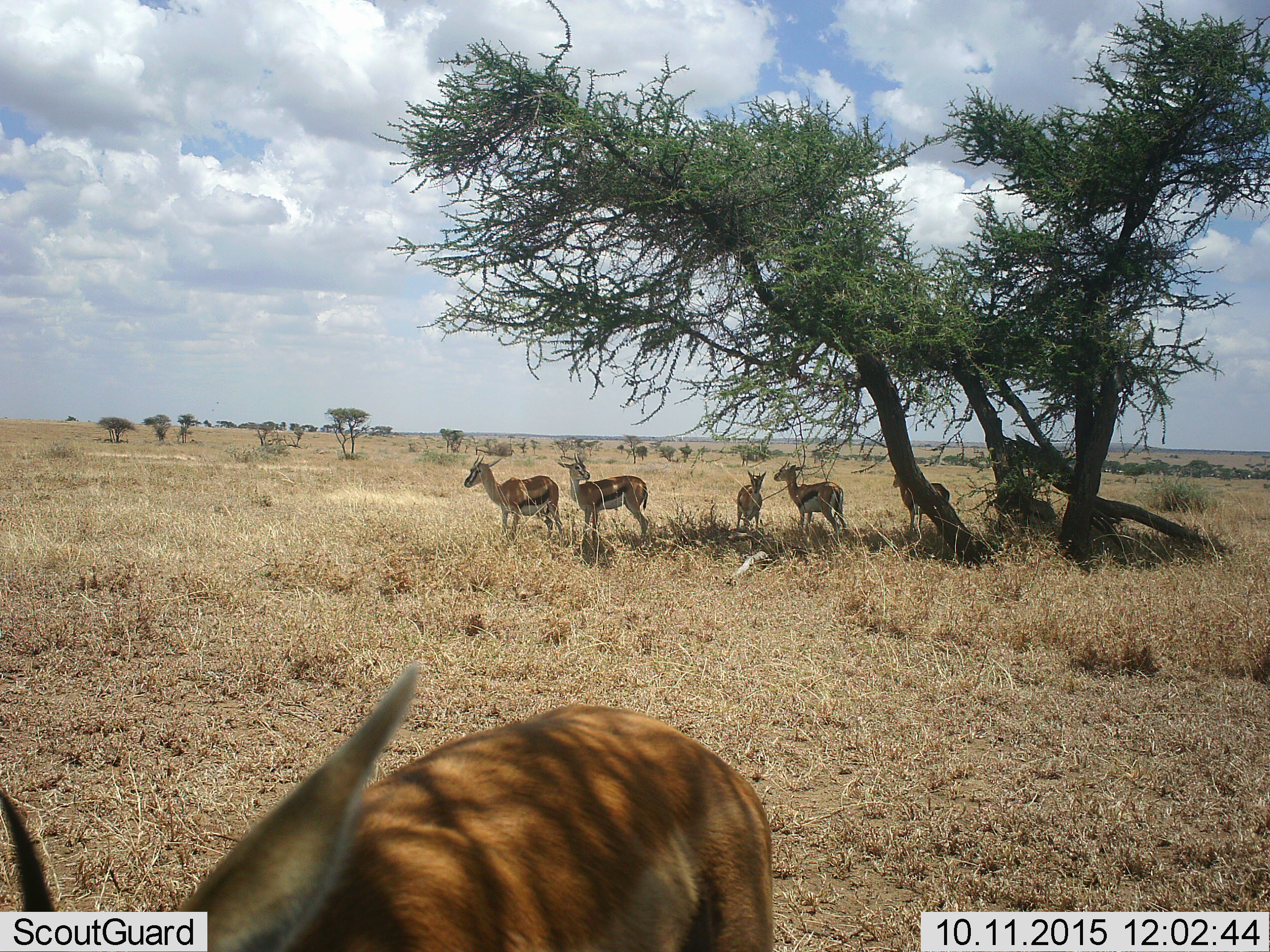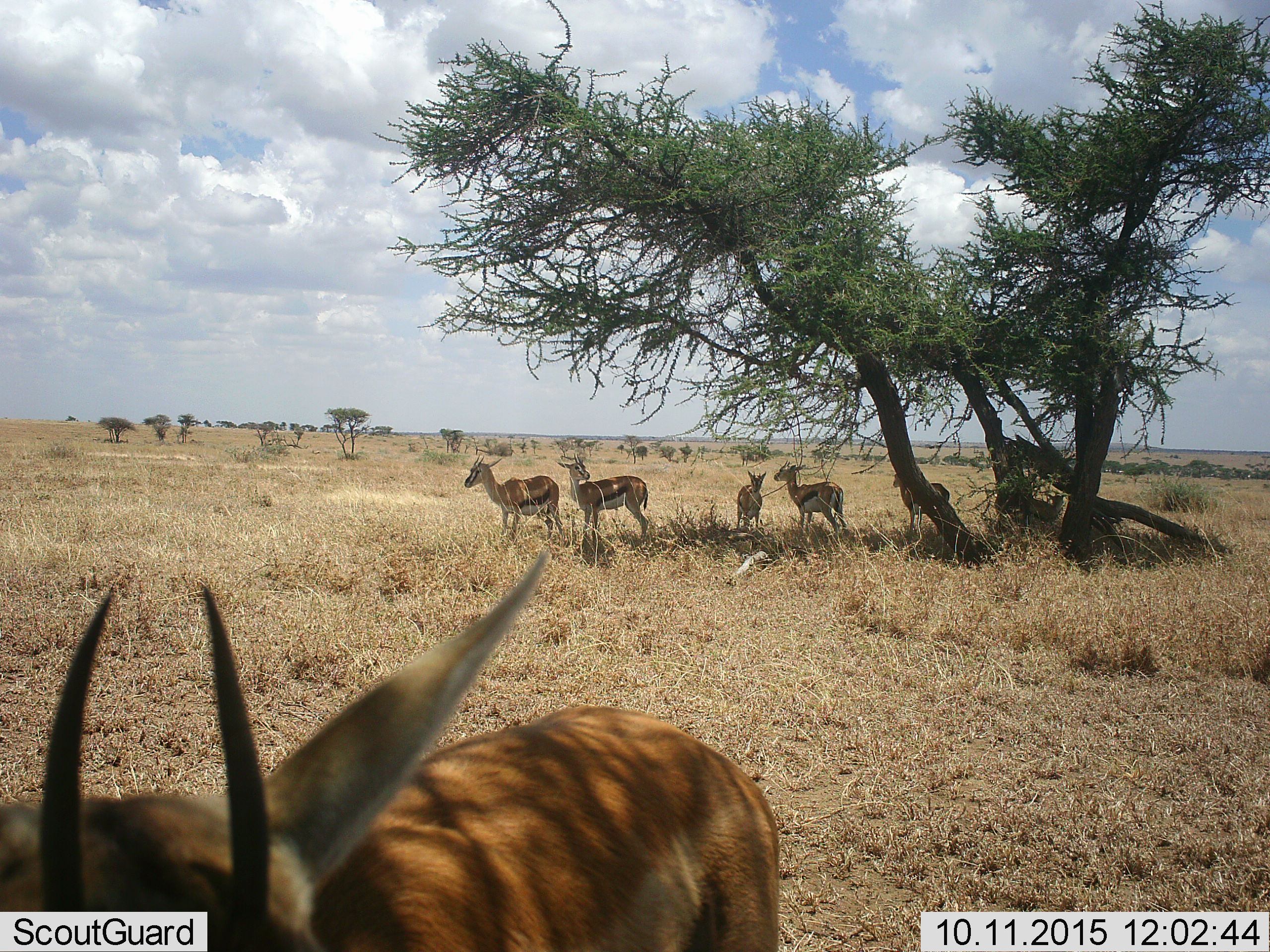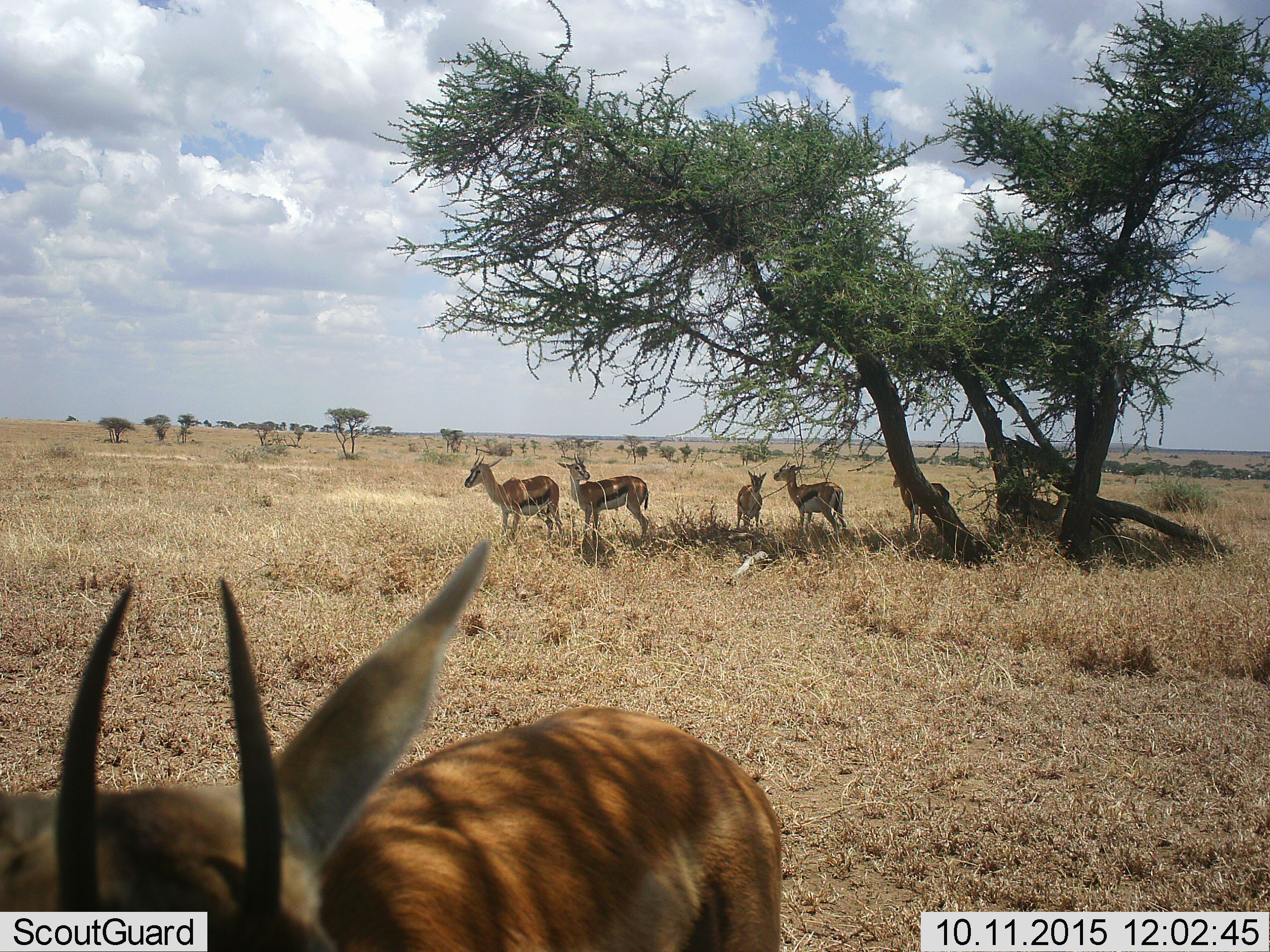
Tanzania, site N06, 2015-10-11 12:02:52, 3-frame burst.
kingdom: Animalia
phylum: Chordata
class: Mammalia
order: Artiodactyla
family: Bovidae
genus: Eudorcas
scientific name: Eudorcas thomsonii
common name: thomson's gazelle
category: gazellethomsons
Gazellethomsons (thomson's gazelle) (Eudorcas thomsonii), count 6. Behavior (volunteer vote fractions): standing 83%, resting 0%, moving 0%, interacting 33%. Young present (vote fraction): 33%. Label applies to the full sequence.